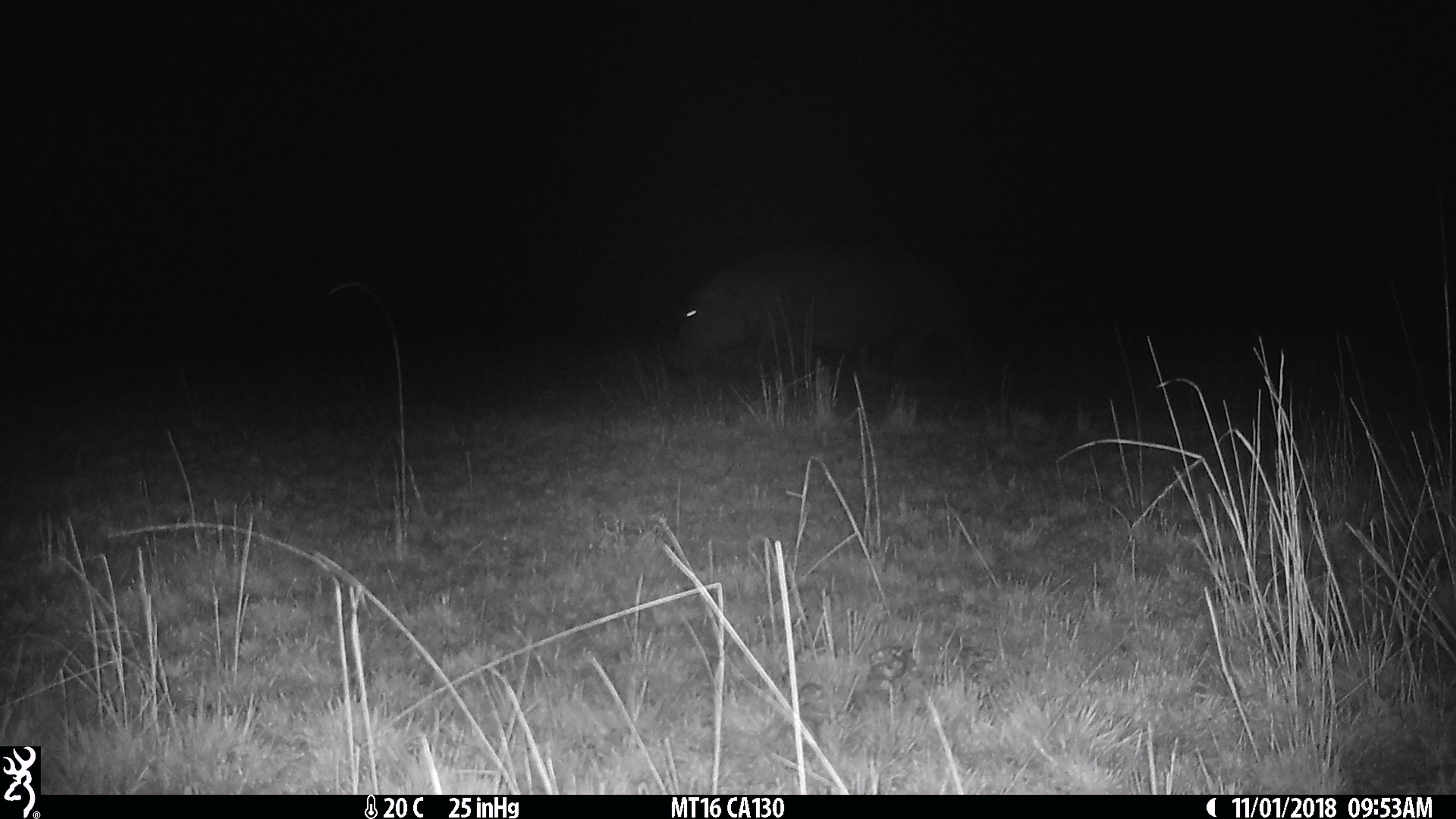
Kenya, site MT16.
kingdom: Animalia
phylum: Chordata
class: Mammalia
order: Artiodactyla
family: Hippopotamidae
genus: Hippopotamus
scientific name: Hippopotamus amphibius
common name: hippopotamus